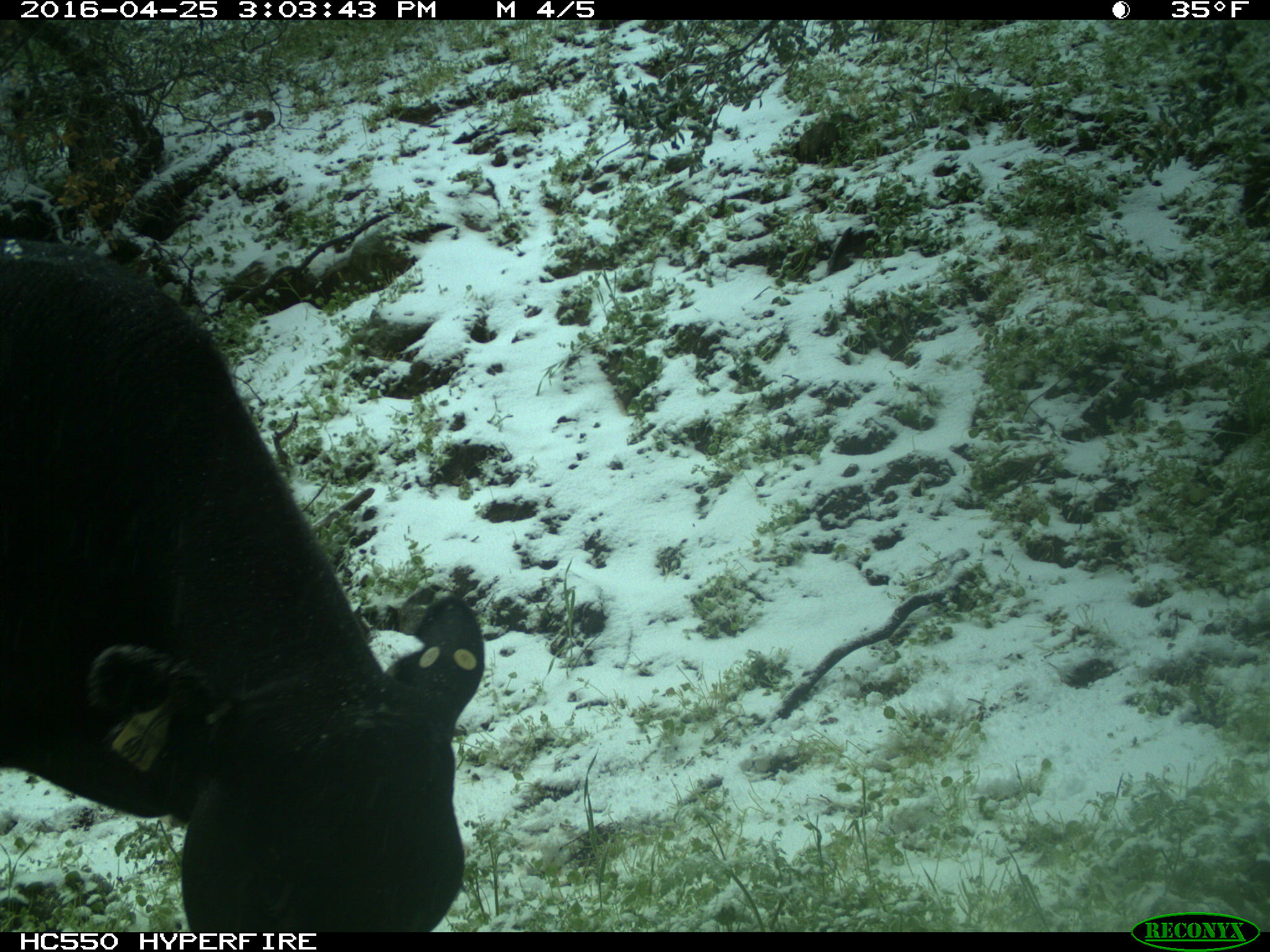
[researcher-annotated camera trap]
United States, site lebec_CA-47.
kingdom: Animalia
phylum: Chordata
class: Mammalia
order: Artiodactyla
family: Bovidae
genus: Bos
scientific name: Bos taurus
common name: domestic cow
Bos taurus (domestic cow).